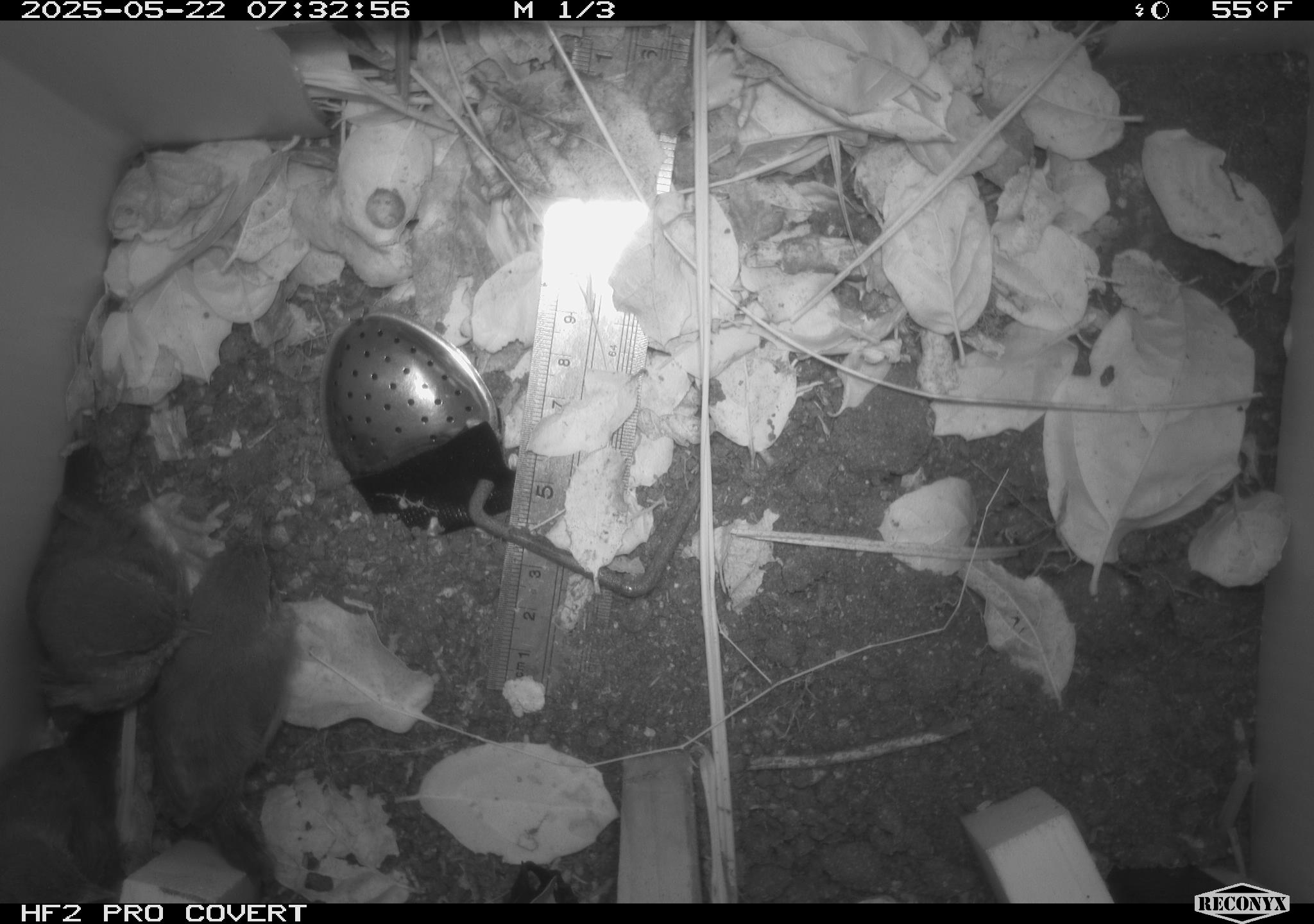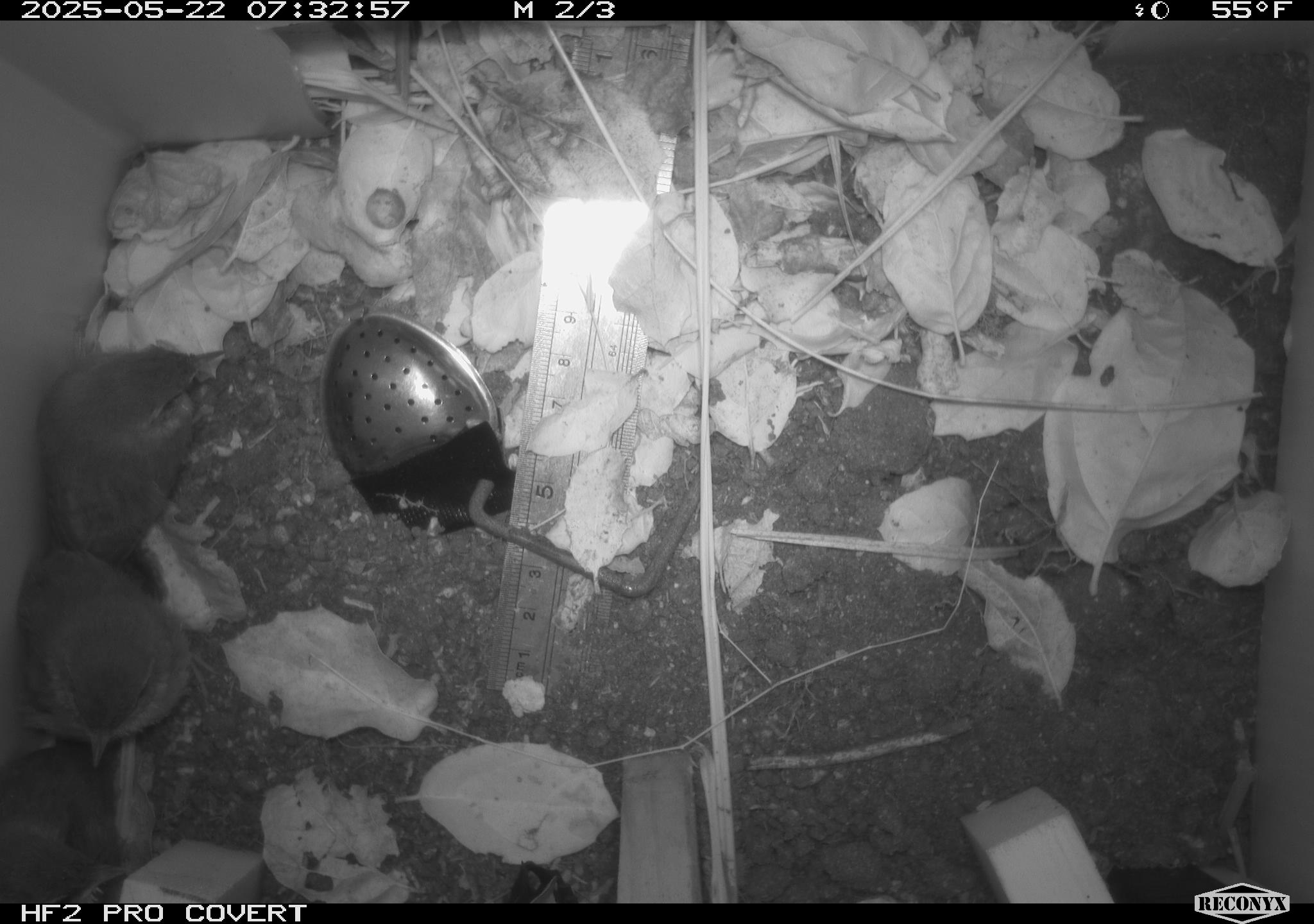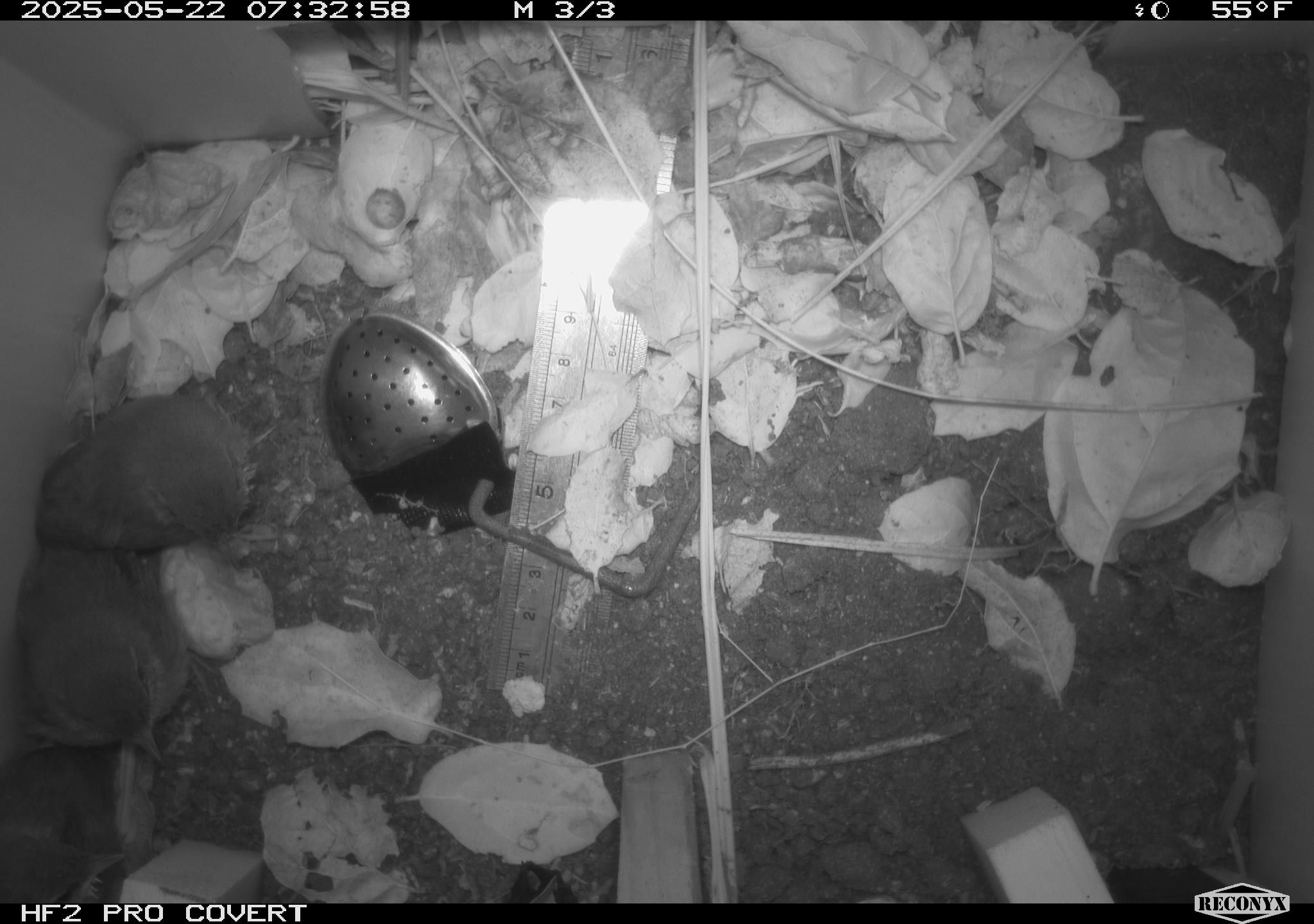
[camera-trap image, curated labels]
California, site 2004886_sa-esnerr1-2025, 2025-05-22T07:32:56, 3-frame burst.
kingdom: Animalia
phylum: Chordata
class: Aves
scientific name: Aves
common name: bird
Bird (Aves).